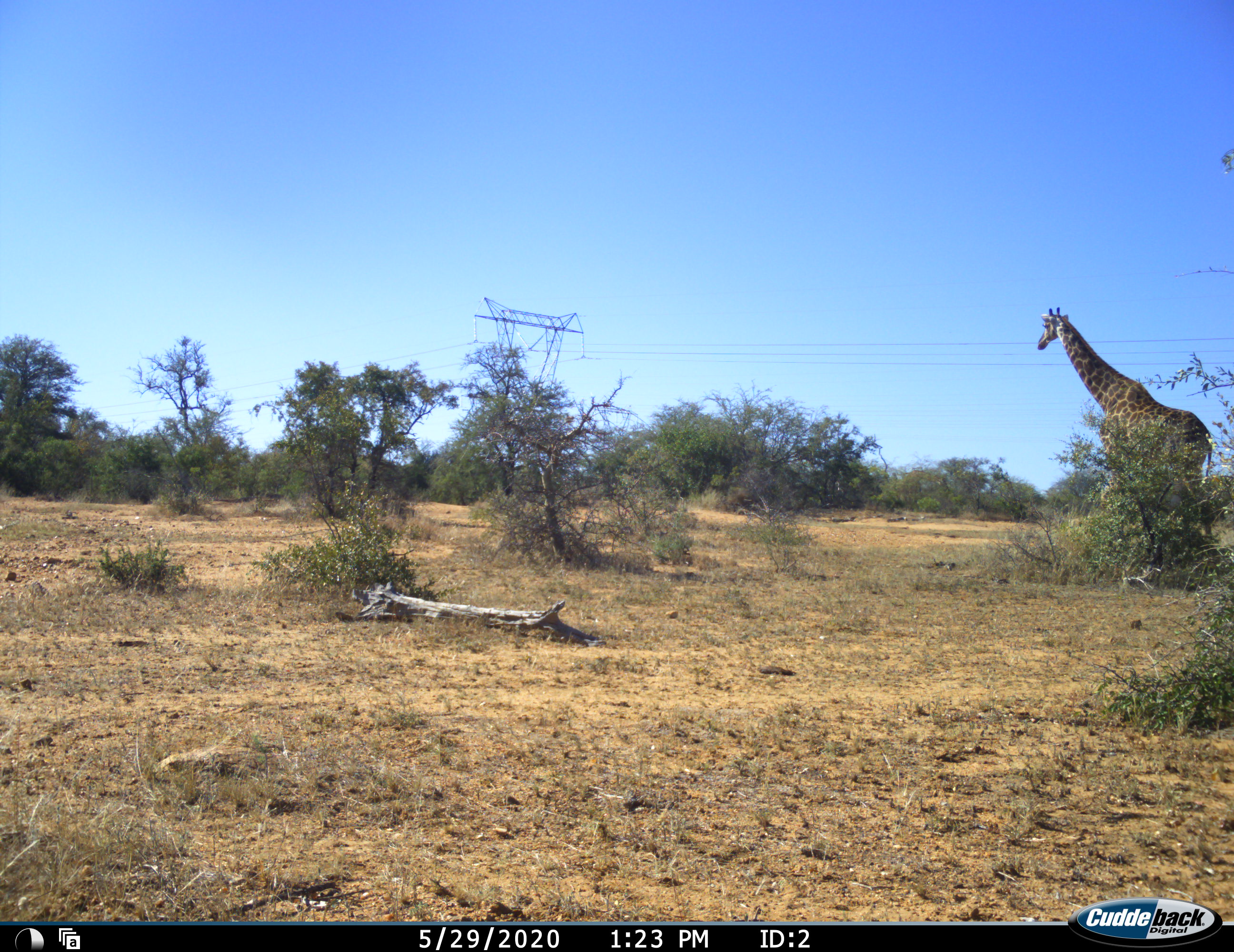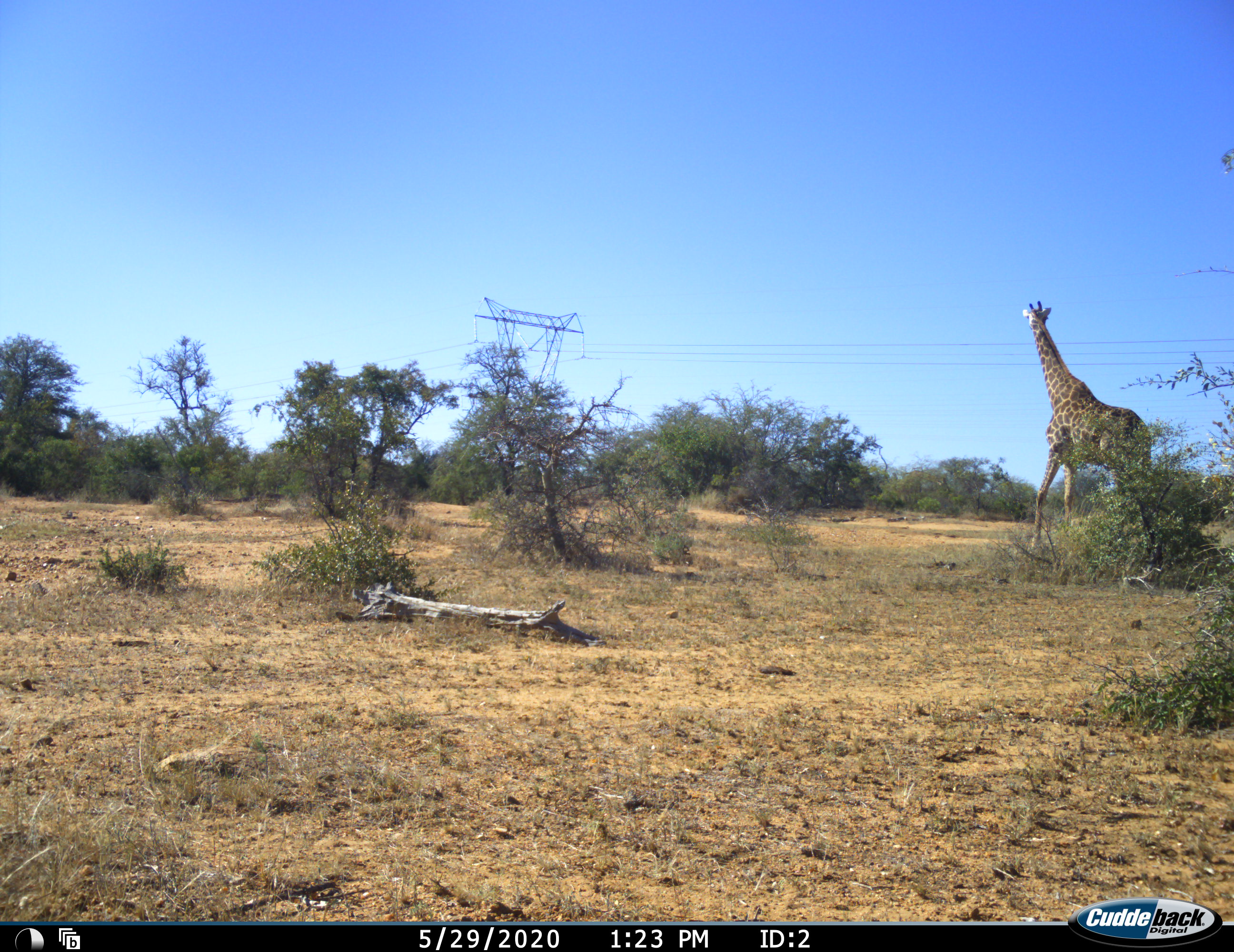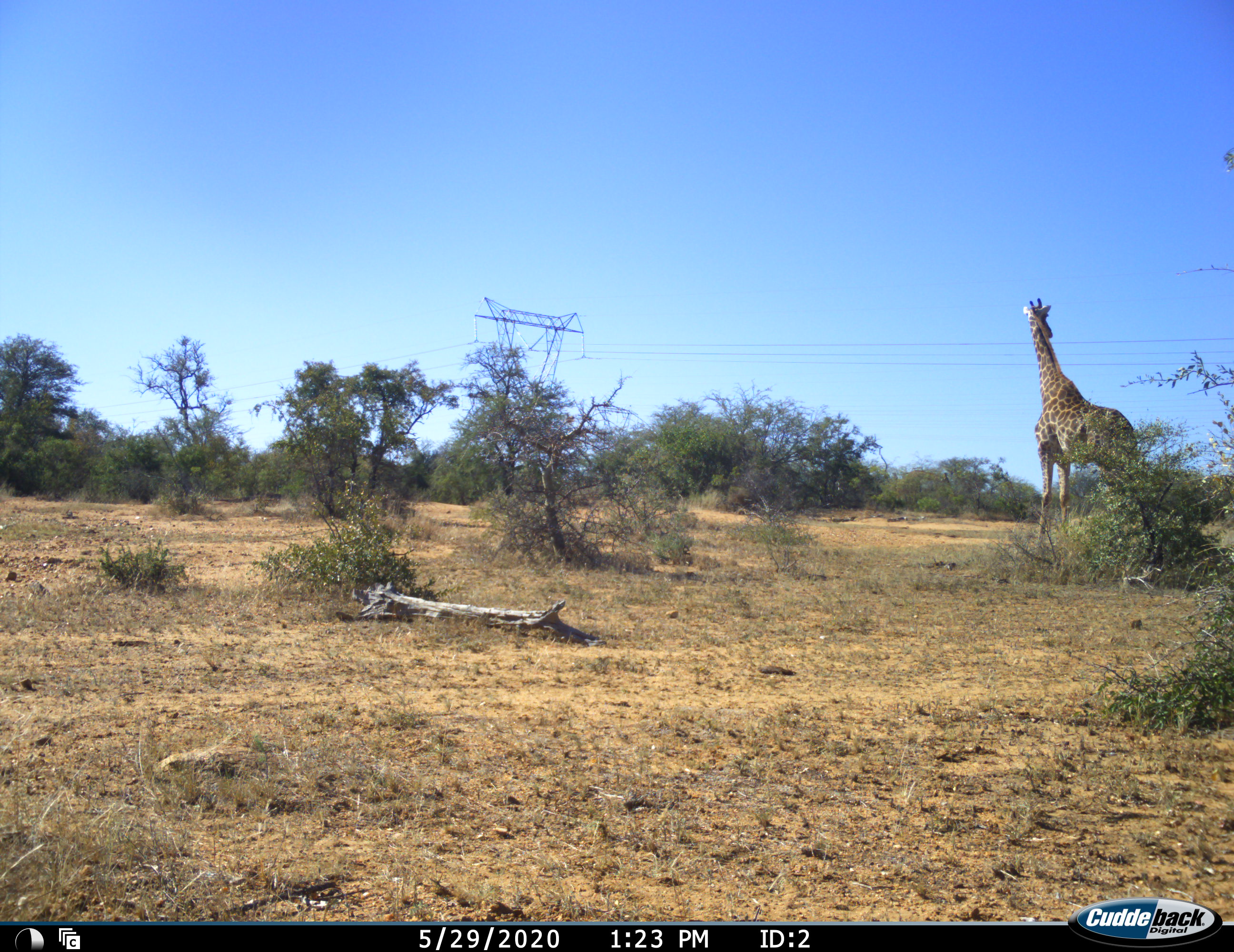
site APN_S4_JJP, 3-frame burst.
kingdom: Animalia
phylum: Chordata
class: Mammalia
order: Artiodactyla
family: Giraffidae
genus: Giraffa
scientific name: Giraffa camelopardalis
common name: giraffe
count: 1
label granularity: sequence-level